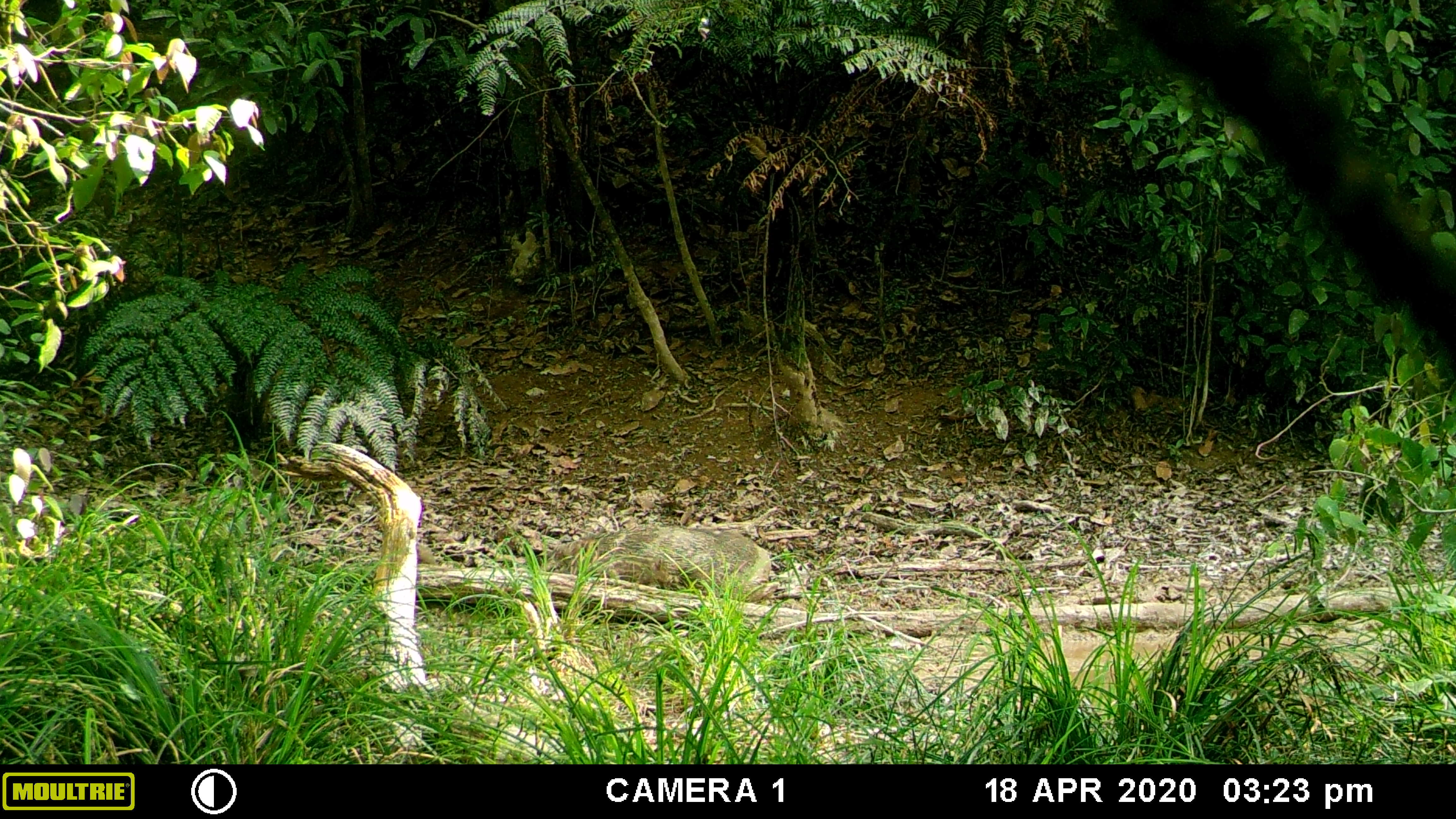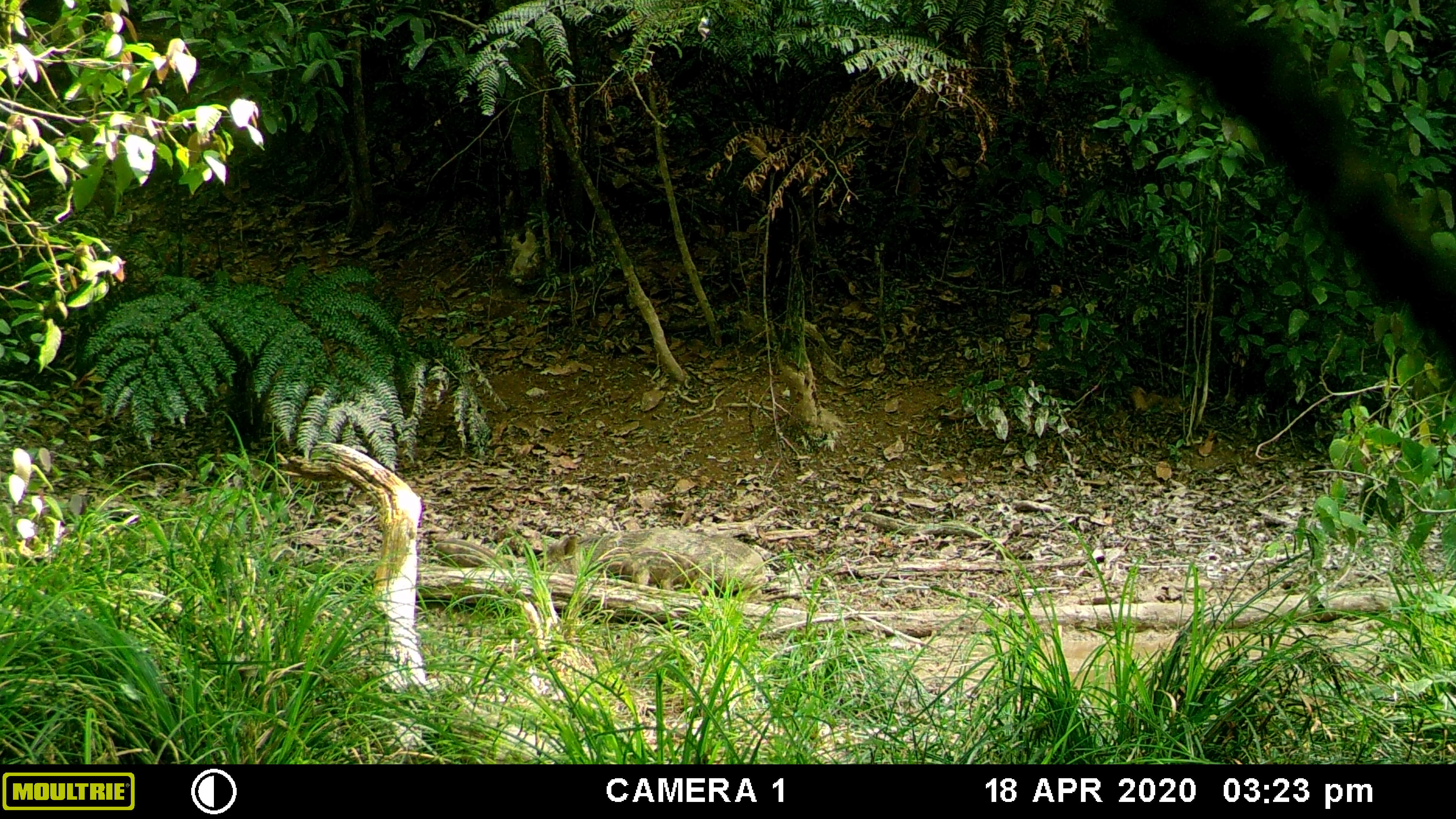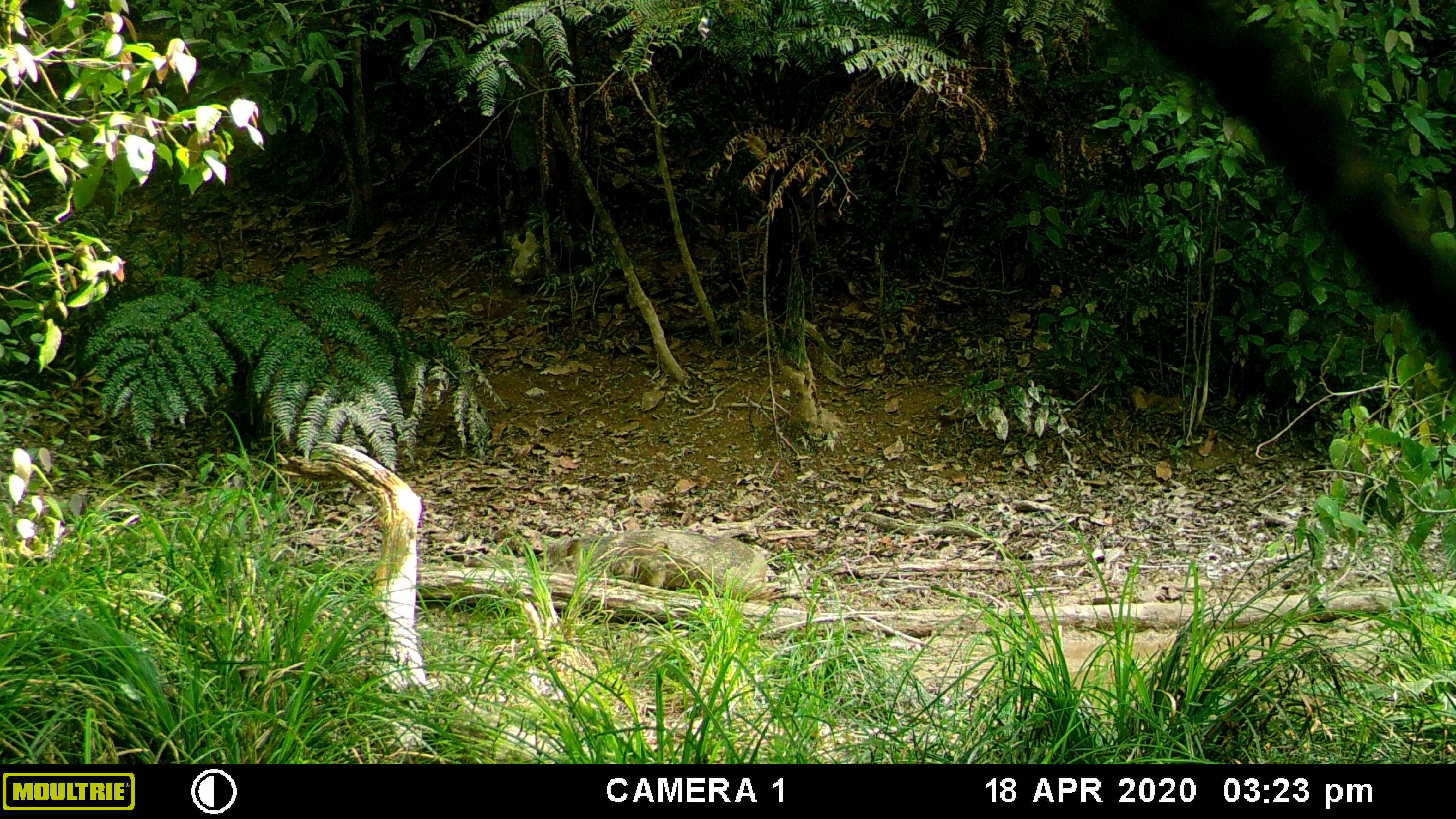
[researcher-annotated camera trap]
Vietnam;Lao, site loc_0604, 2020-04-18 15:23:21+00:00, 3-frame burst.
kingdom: Animalia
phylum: Chordata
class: Mammalia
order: Artiodactyla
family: Suidae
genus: Sus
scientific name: Sus scrofa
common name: eurasian wild pig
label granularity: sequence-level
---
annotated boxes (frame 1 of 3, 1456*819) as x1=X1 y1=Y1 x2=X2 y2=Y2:
eurasian wild pig: x1=539 y1=524 x2=780 y2=603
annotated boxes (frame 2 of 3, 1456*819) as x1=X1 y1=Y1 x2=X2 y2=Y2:
eurasian wild pig: x1=535 y1=525 x2=769 y2=605; x1=433 y1=538 x2=503 y2=569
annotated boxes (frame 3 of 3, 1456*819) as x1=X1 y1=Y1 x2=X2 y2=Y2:
eurasian wild pig: x1=535 y1=525 x2=771 y2=605; x1=464 y1=556 x2=526 y2=569